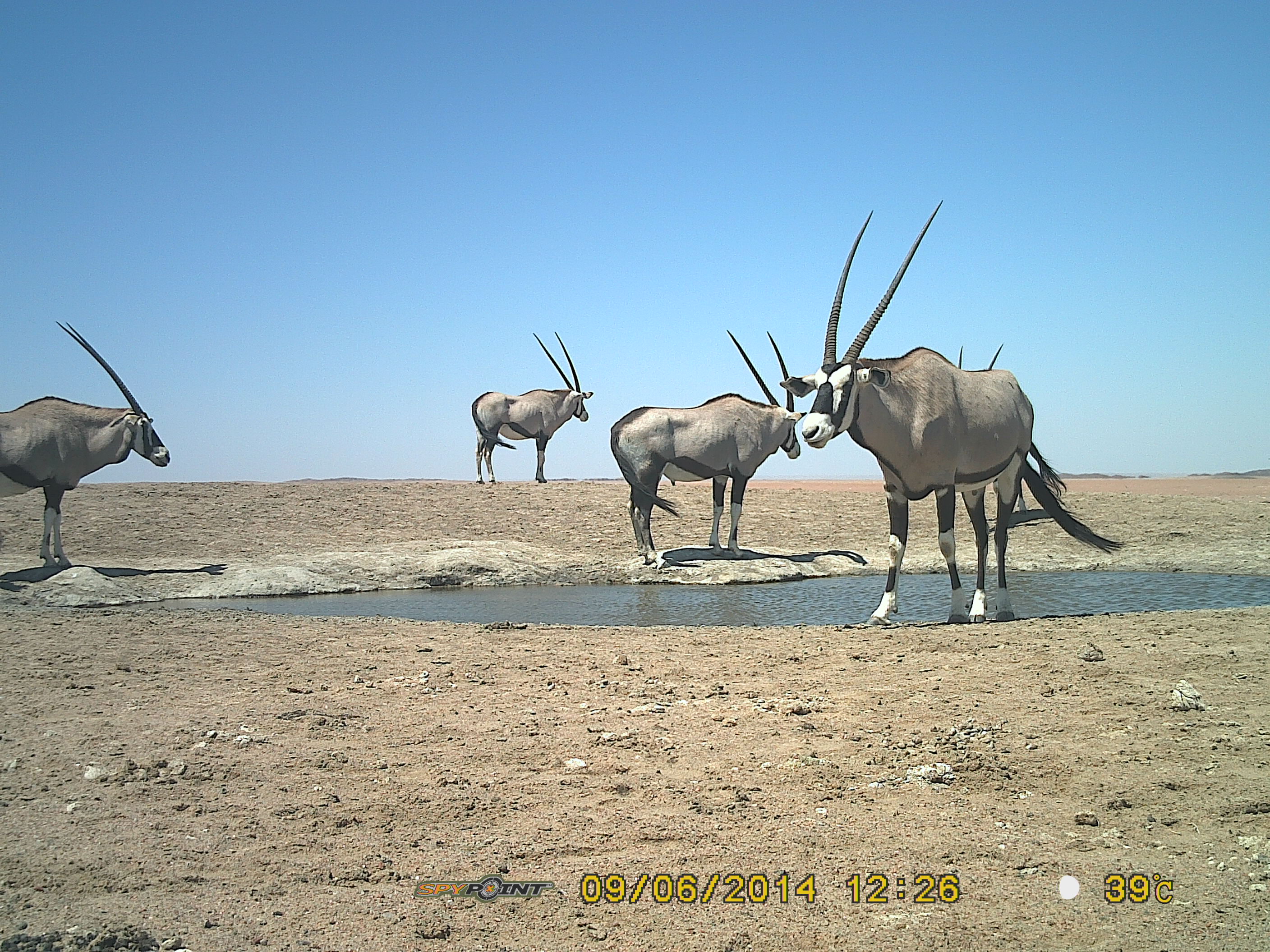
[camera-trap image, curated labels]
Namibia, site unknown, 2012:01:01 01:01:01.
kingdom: Animalia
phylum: Chordata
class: Mammalia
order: Artiodactyla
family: Bovidae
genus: Oryx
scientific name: Oryx gazella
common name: gemsbok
Oryx gazella (gemsbok).